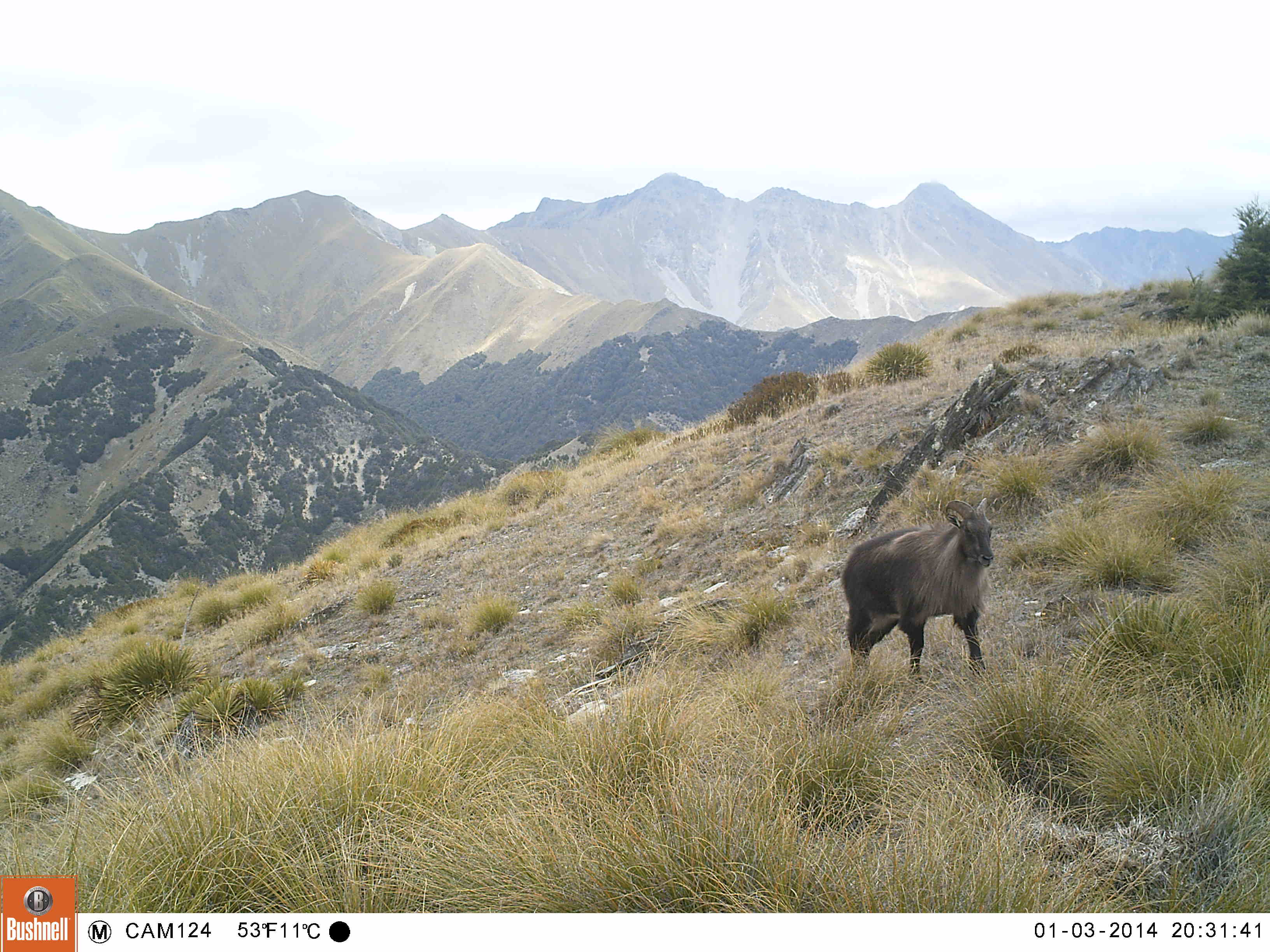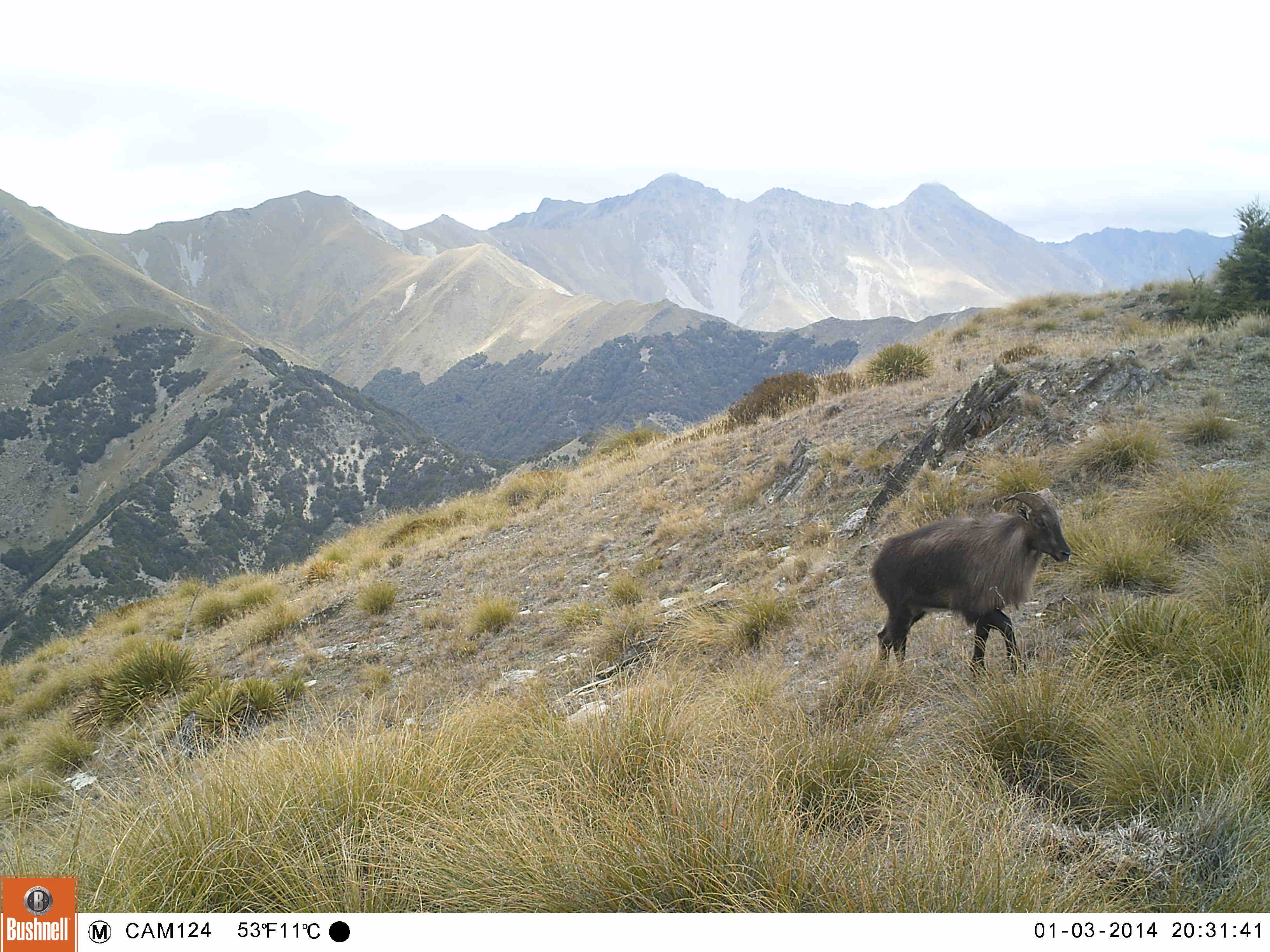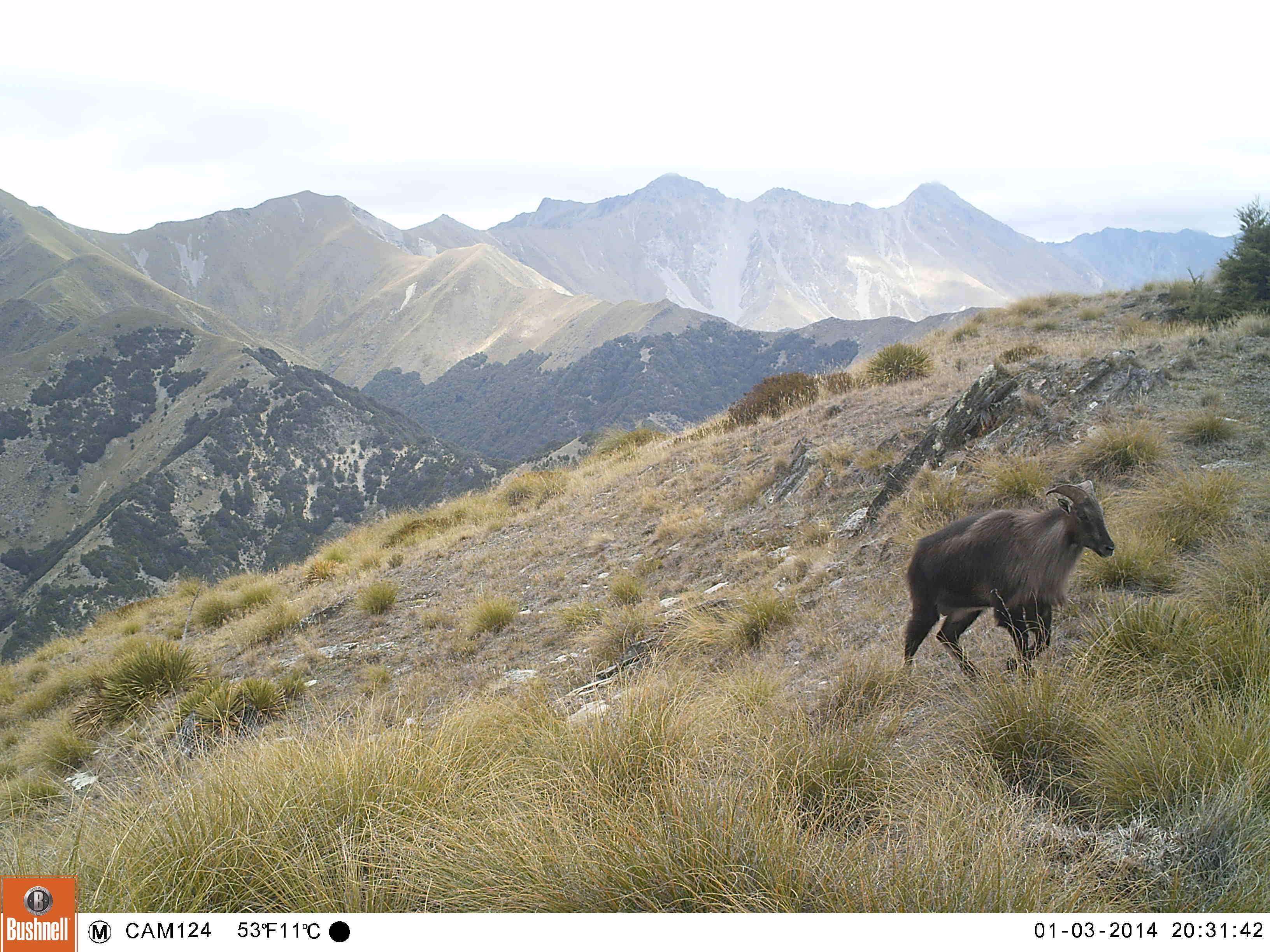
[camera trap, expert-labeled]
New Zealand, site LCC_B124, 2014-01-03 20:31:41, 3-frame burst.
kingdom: Animalia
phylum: Chordata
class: Mammalia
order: Artiodactyla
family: Bovidae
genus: Nilgiritragus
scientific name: Nilgiritragus hylocrius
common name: tahr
Tahr (Nilgiritragus hylocrius).